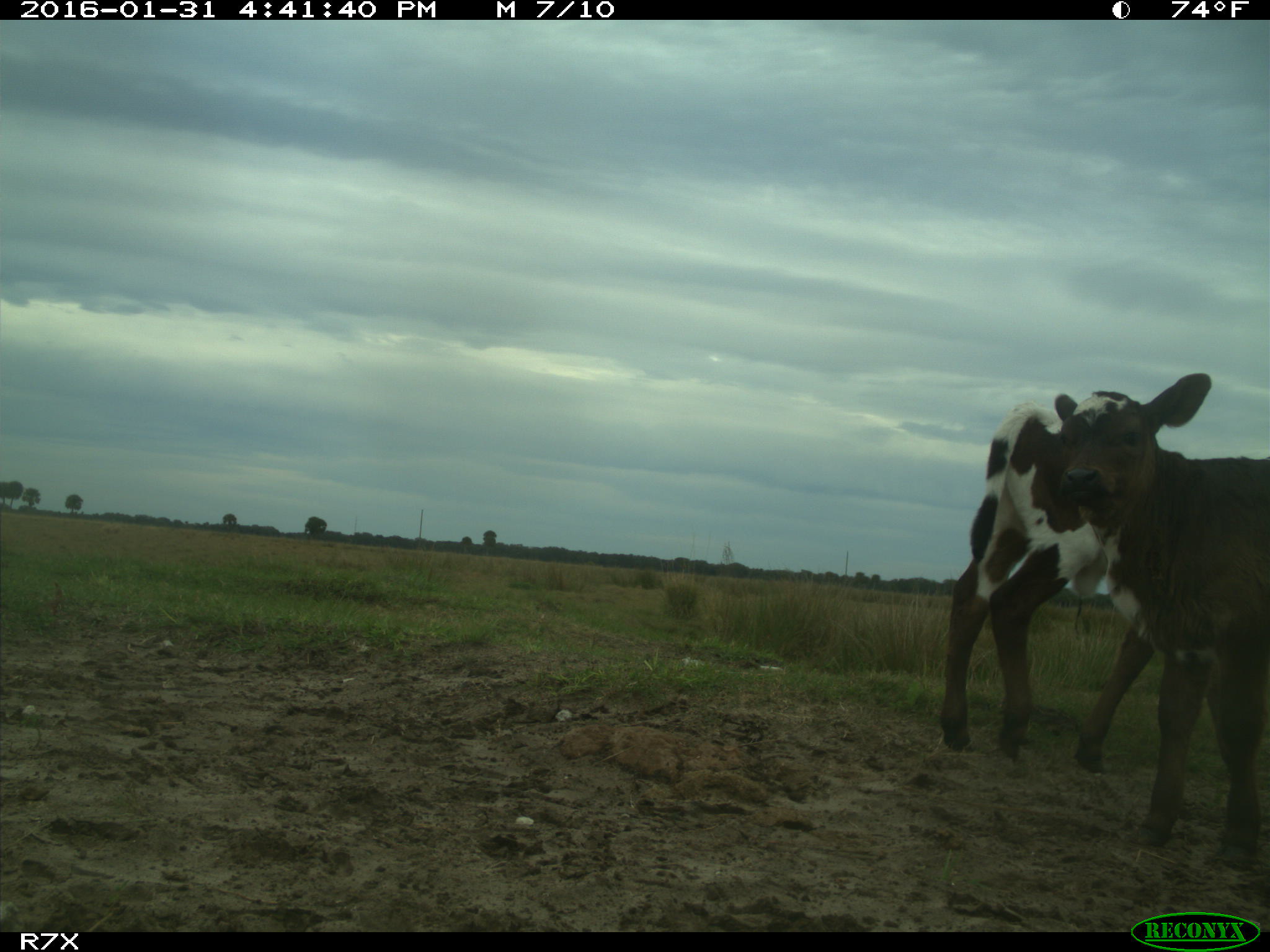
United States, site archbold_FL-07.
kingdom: Animalia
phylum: Chordata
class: Mammalia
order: Artiodactyla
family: Bovidae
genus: Bos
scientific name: Bos taurus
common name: domestic cow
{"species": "Bos taurus (domestic cow)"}